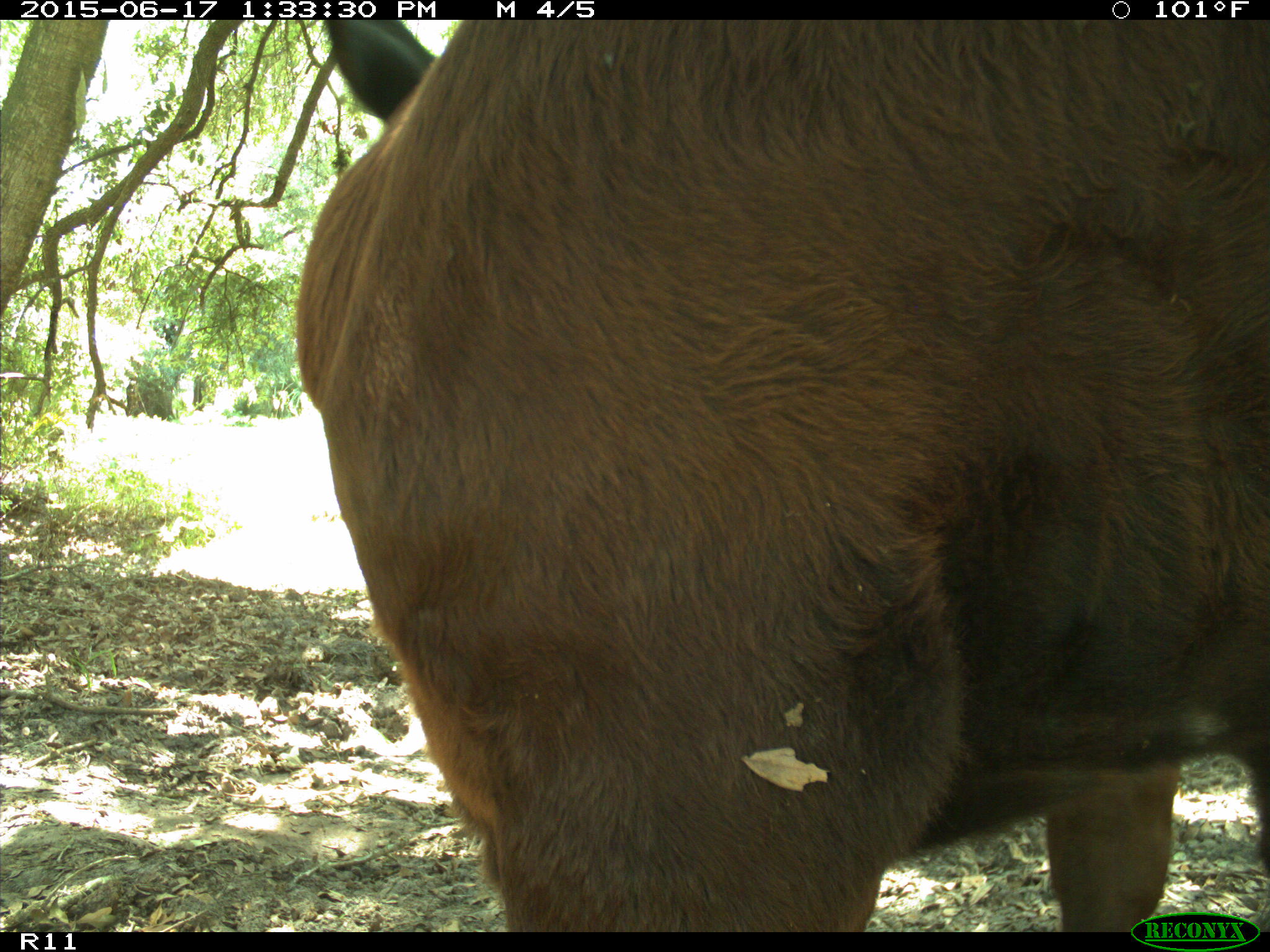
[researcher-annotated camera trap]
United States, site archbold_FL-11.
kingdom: Animalia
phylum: Chordata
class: Mammalia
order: Artiodactyla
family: Bovidae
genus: Bos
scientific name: Bos taurus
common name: domestic cow